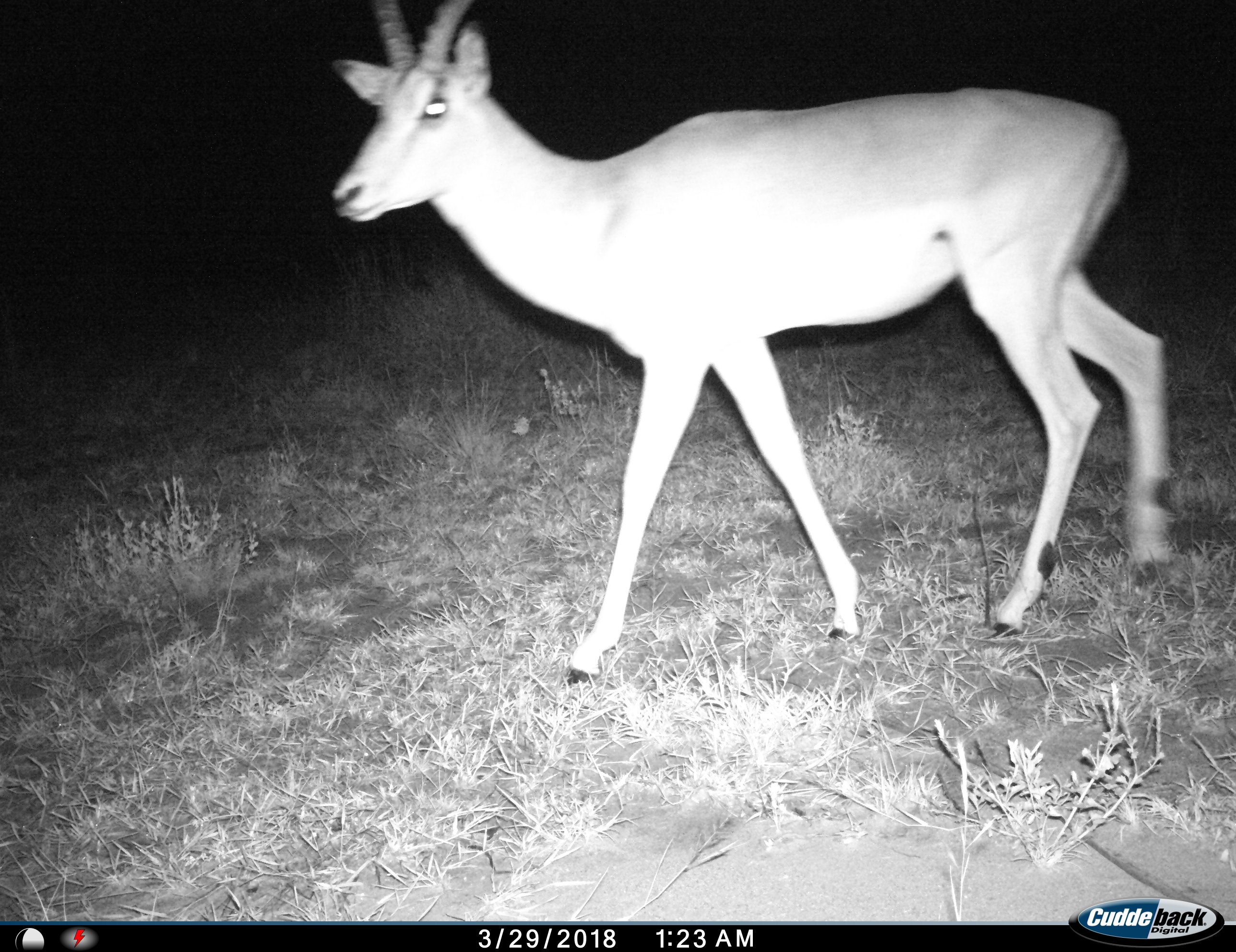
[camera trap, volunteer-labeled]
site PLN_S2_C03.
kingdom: Animalia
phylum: Chordata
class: Mammalia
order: Artiodactyla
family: Bovidae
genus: Aepyceros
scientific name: Aepyceros melampus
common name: impala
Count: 1.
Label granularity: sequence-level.